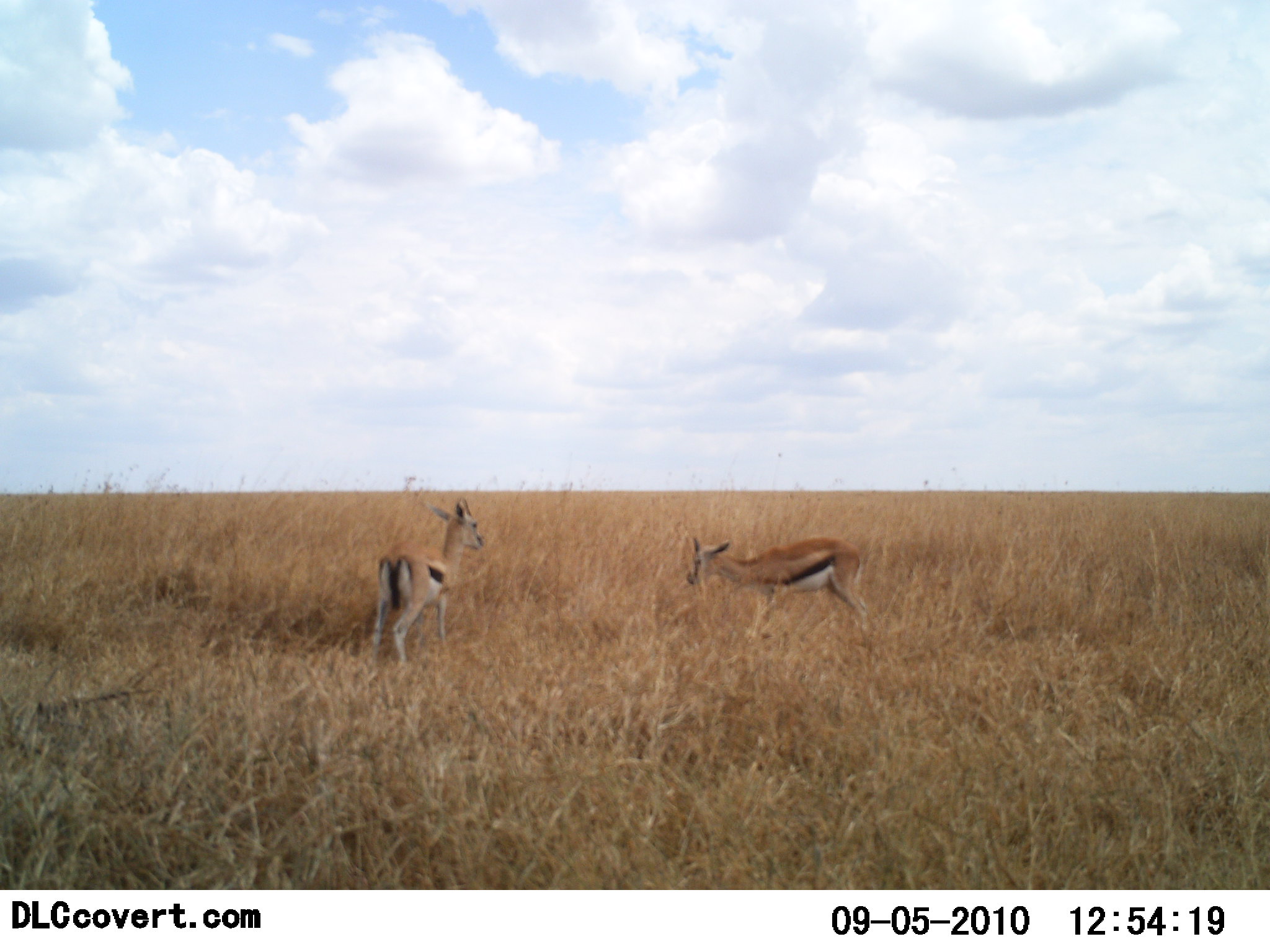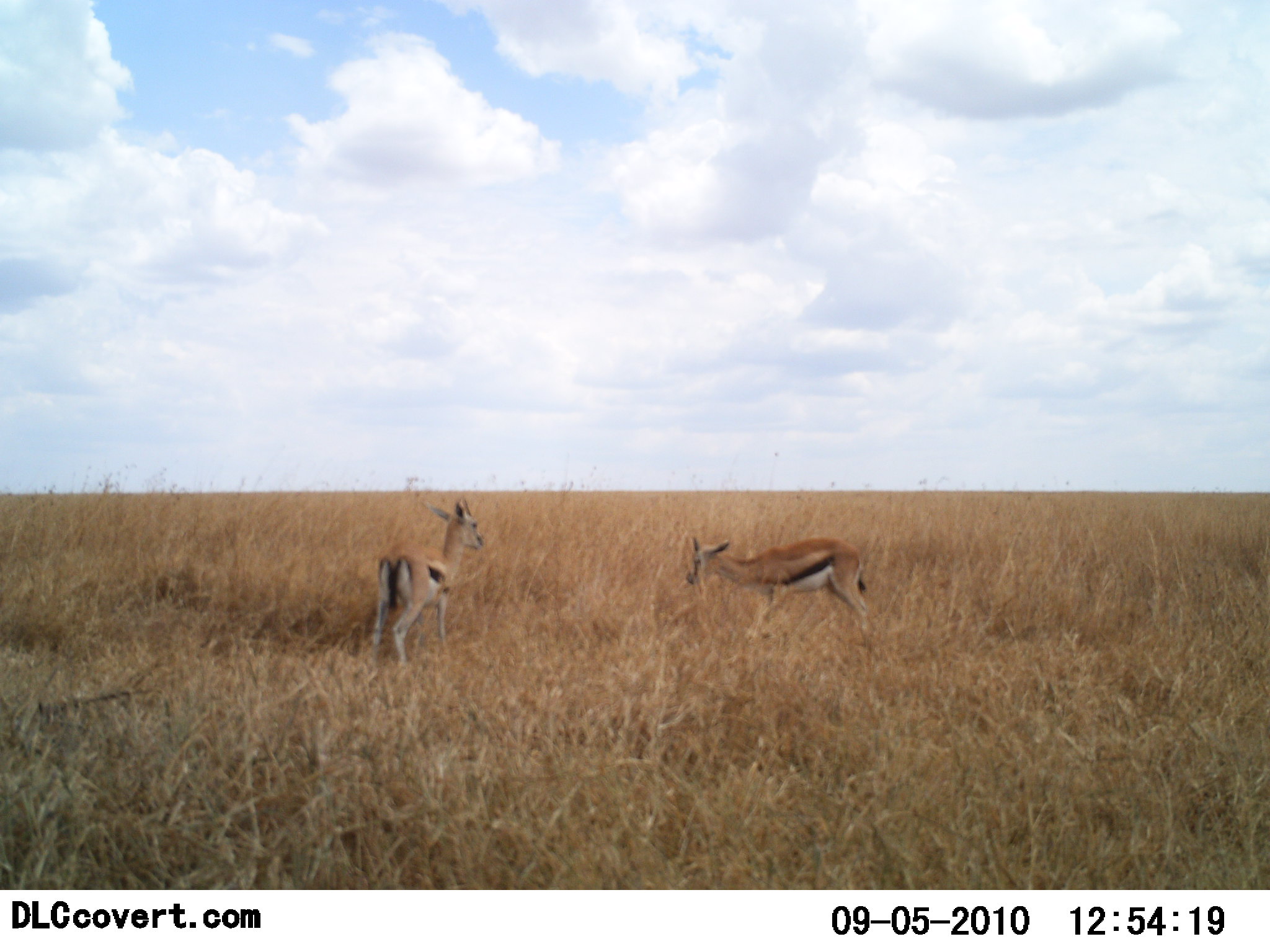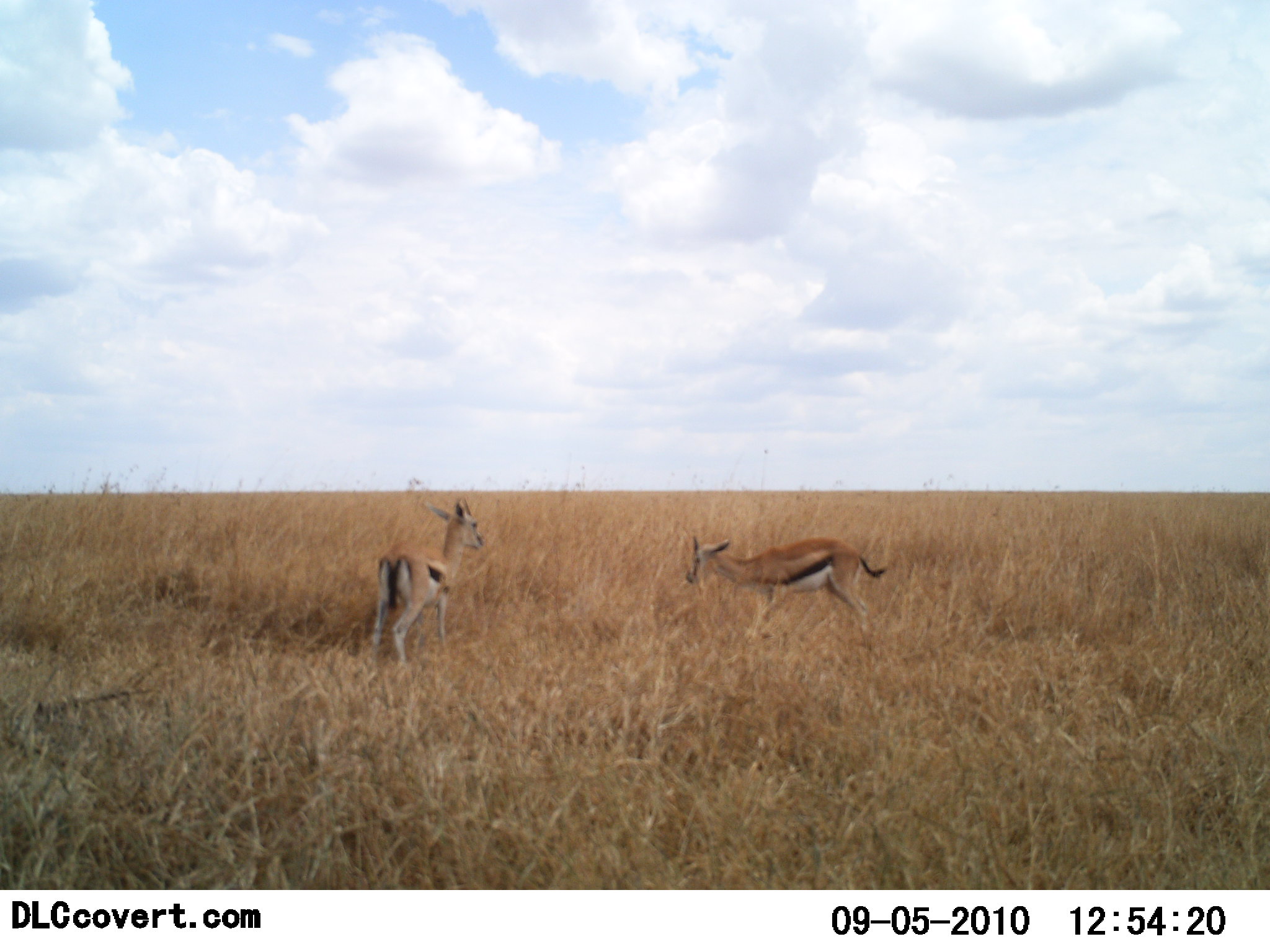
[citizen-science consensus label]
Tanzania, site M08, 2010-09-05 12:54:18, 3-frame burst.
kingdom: Animalia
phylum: Chordata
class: Mammalia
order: Artiodactyla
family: Bovidae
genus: Eudorcas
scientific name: Eudorcas thomsonii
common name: thomson's gazelle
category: gazellethomsons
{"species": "gazellethomsons (thomson's gazelle) (Eudorcas thomsonii)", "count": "2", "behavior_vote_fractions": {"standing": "100%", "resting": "0%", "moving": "0%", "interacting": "0%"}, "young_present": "0%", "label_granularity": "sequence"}